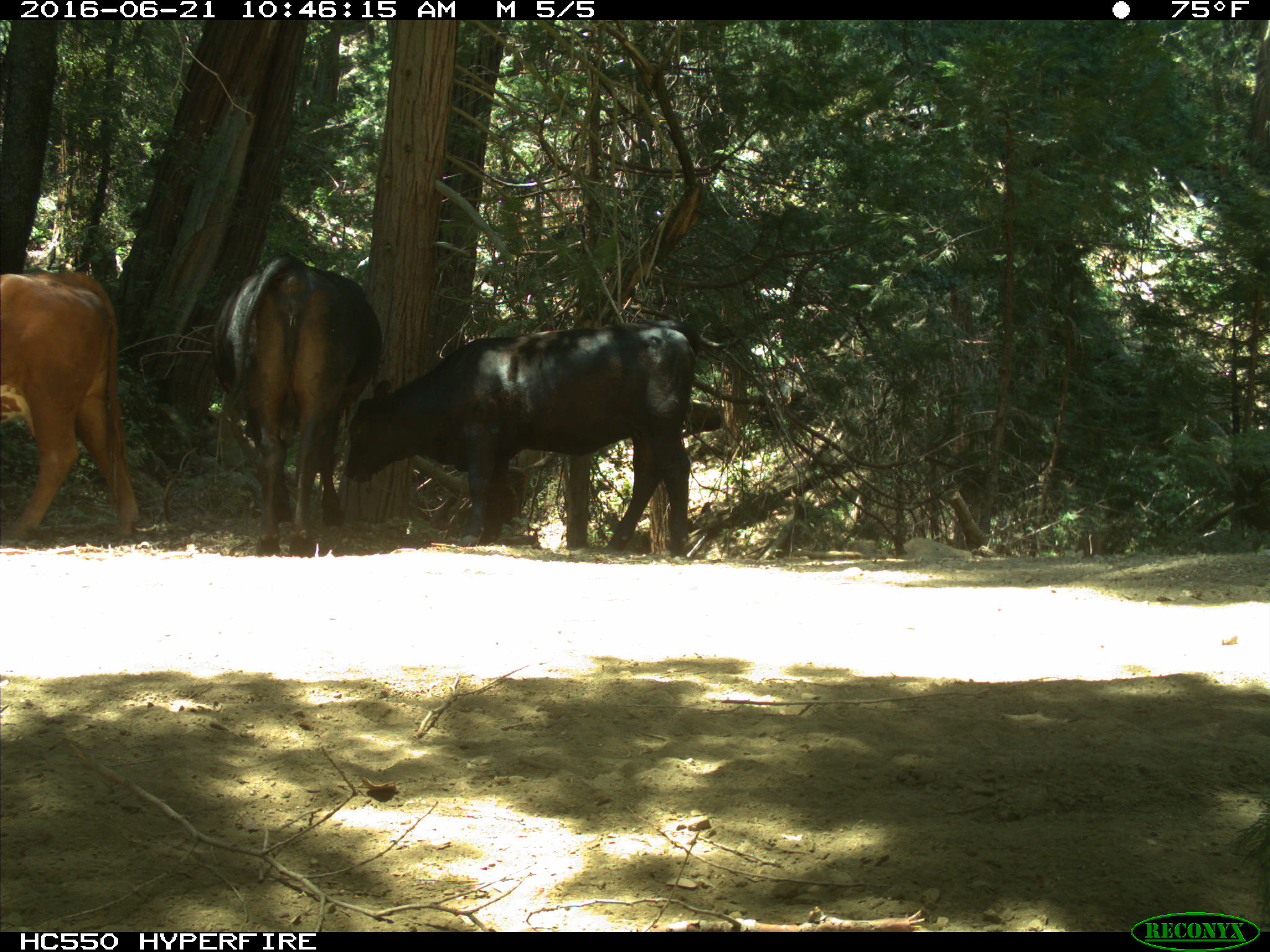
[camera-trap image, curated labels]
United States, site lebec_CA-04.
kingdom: Animalia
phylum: Chordata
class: Mammalia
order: Artiodactyla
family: Bovidae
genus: Bos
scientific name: Bos taurus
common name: domestic cow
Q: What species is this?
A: Bos taurus (domestic cow).